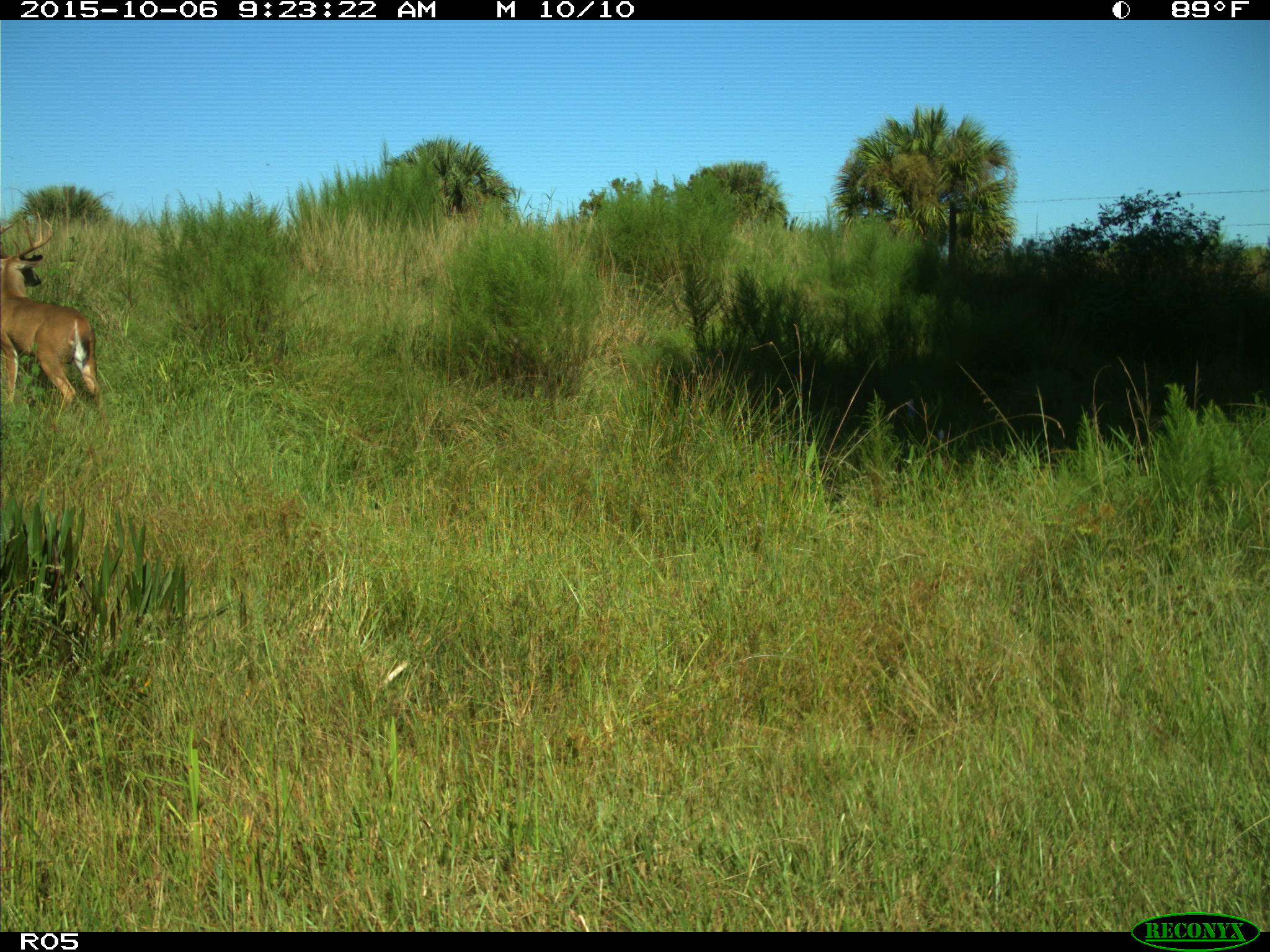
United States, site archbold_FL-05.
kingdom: Animalia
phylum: Chordata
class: Mammalia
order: Artiodactyla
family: Cervidae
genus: Odocoileus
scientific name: Odocoileus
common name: deer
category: unidentified deer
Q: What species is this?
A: Unidentified deer (deer) (Odocoileus).